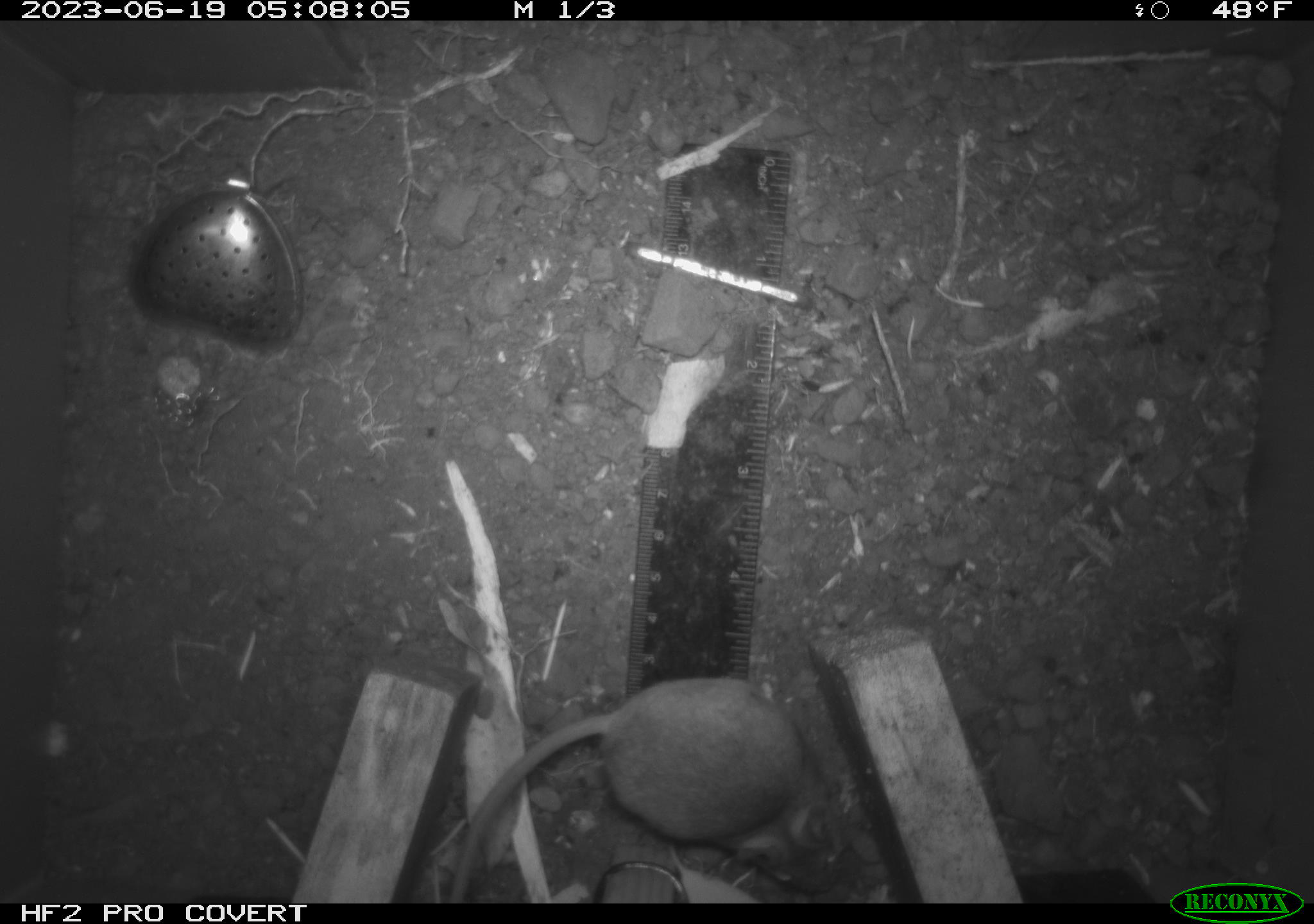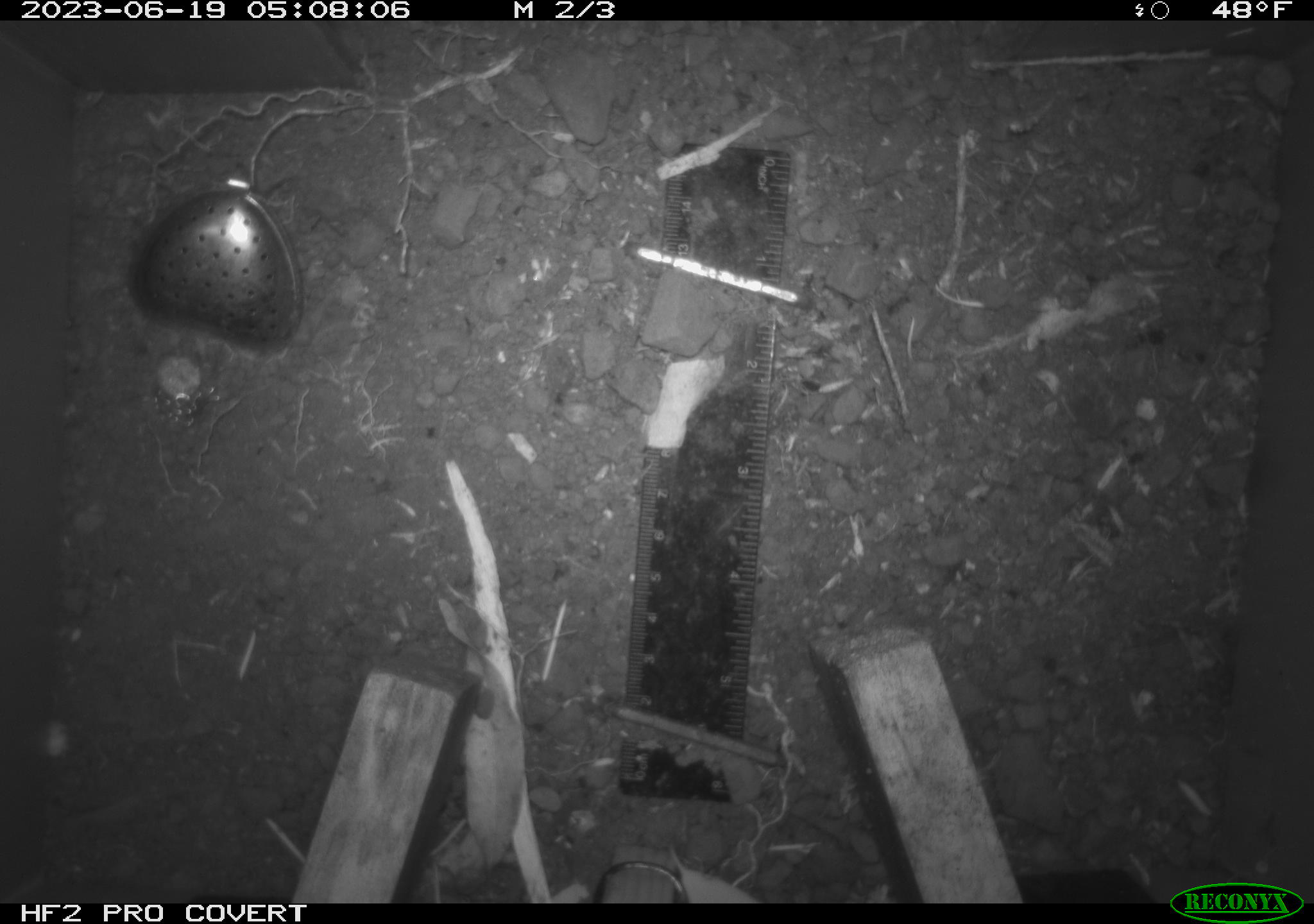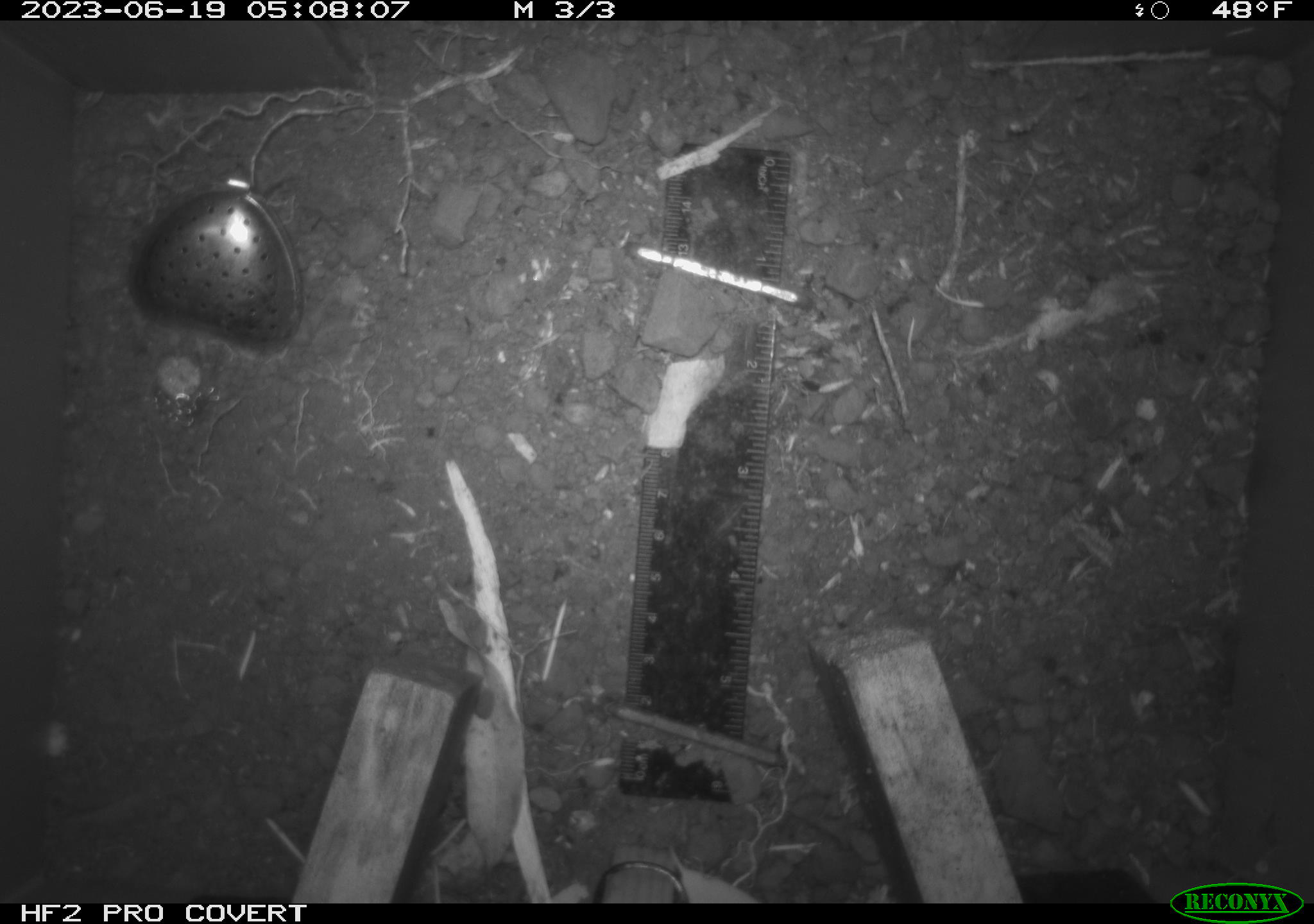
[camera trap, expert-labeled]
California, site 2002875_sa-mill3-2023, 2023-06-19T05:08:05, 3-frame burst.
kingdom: Animalia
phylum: Chordata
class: Mammalia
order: Rodentia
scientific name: Rodentia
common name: mouse species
Mouse species (Rodentia).